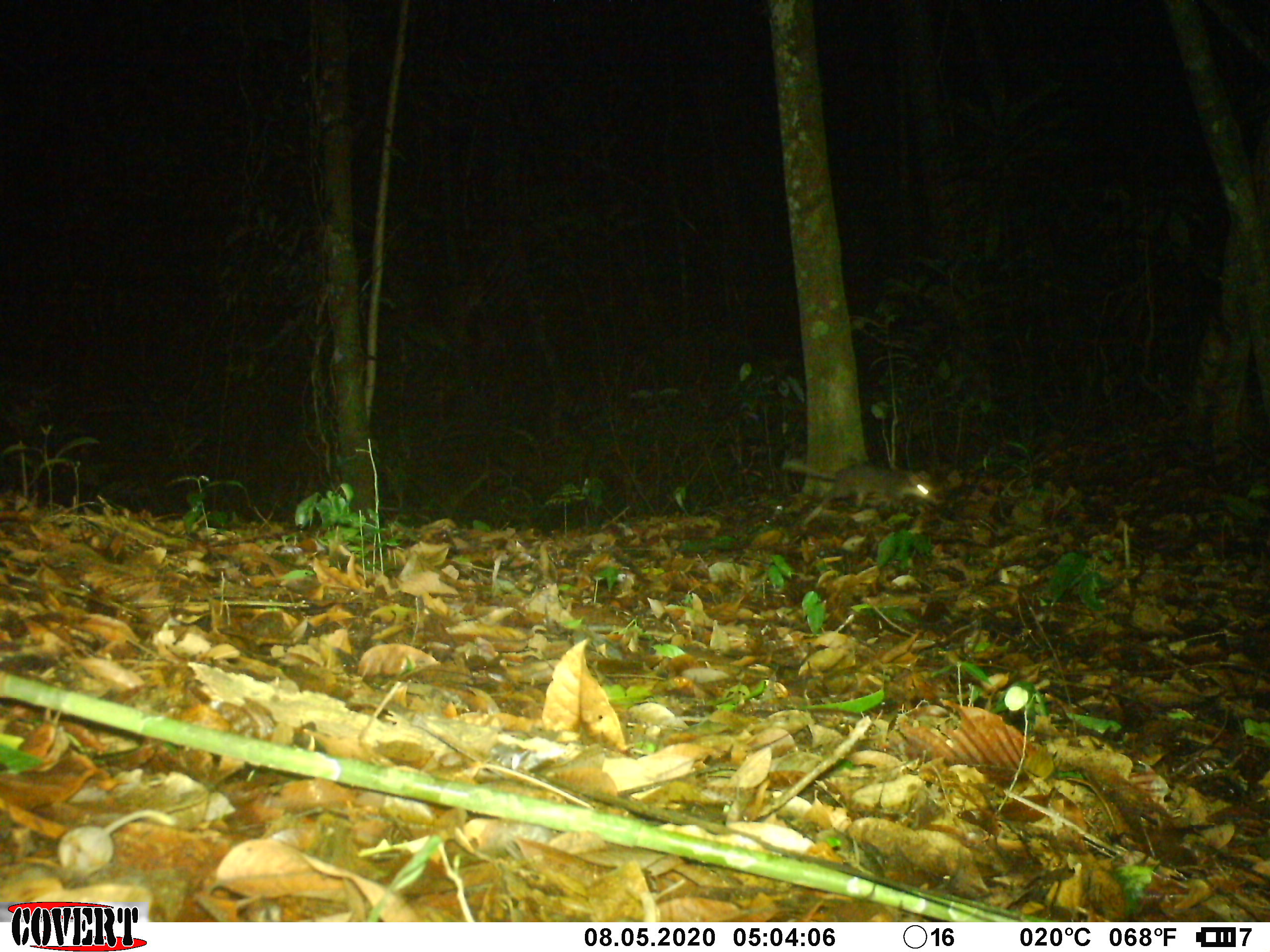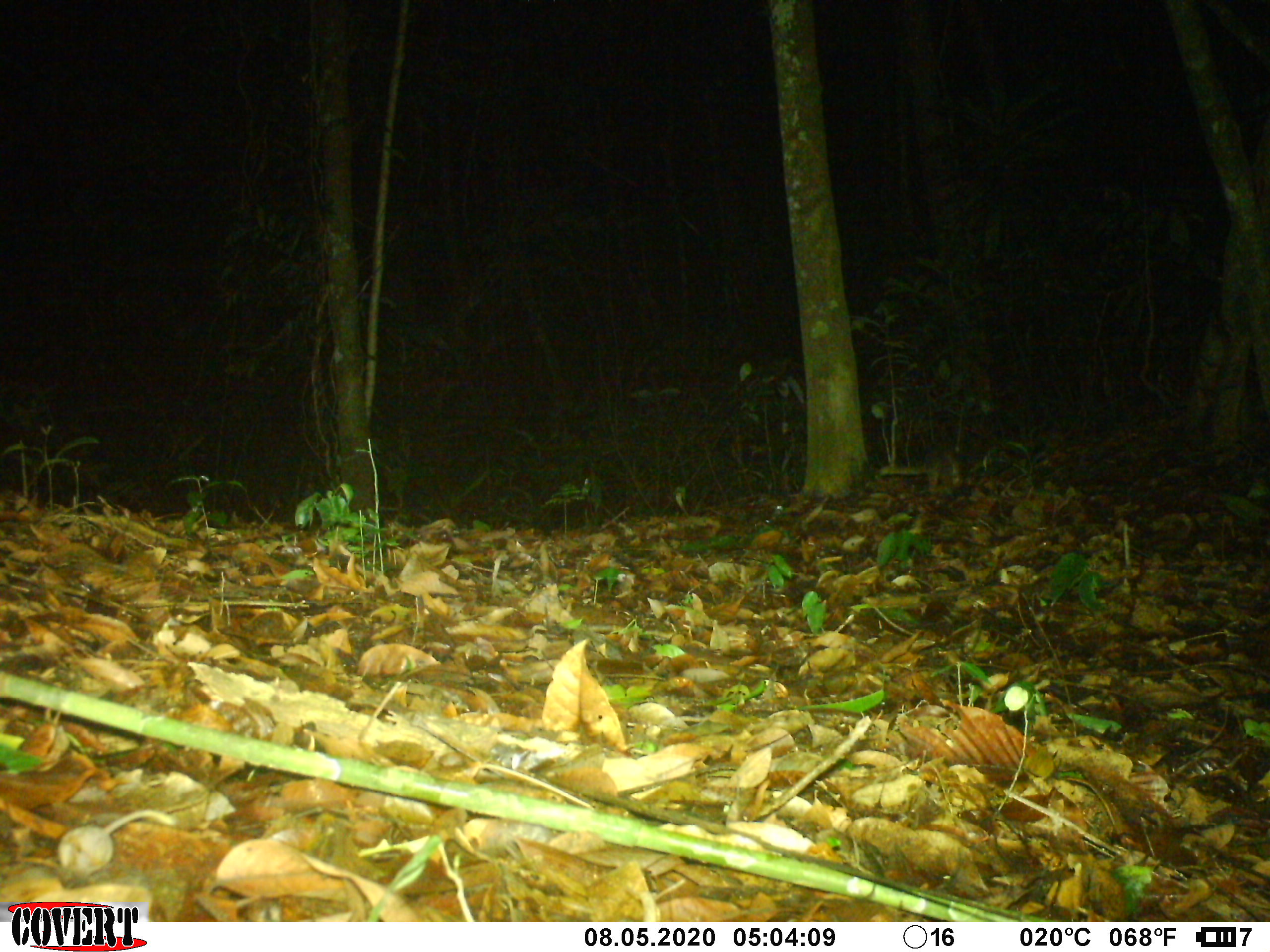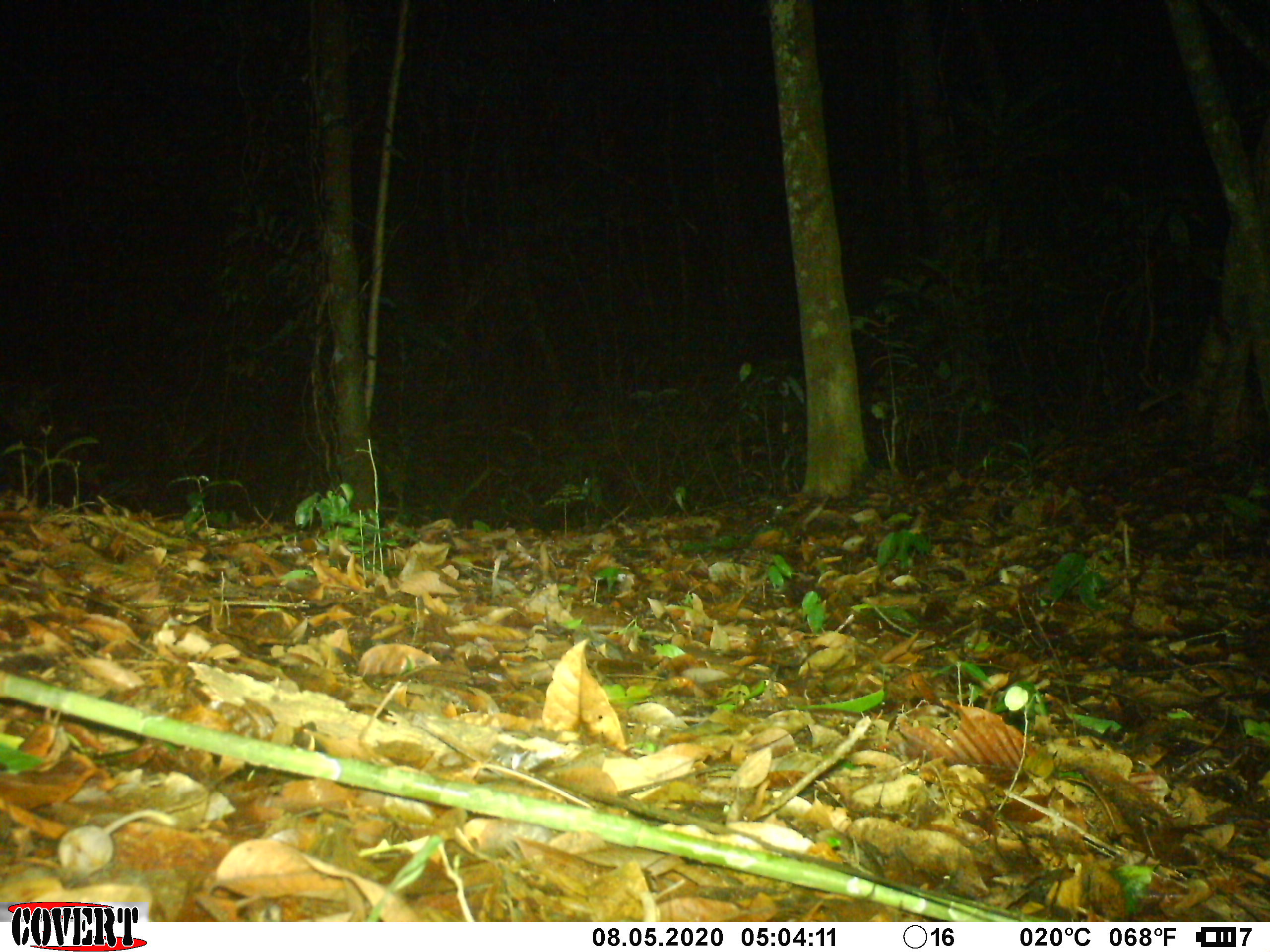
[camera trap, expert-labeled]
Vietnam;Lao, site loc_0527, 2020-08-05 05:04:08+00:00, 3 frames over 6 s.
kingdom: Animalia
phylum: Chordata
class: Mammalia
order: Carnivora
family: Mustelidae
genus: Melogale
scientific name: Melogale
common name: ferret badger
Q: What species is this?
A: Ferret badger (Melogale).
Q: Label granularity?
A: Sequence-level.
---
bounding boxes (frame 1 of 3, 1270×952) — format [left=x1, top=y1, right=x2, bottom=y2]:
ferret badger: [left=781, top=460, right=940, bottom=508]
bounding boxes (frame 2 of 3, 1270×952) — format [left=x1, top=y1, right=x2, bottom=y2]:
ferret badger: [left=879, top=441, right=963, bottom=495]